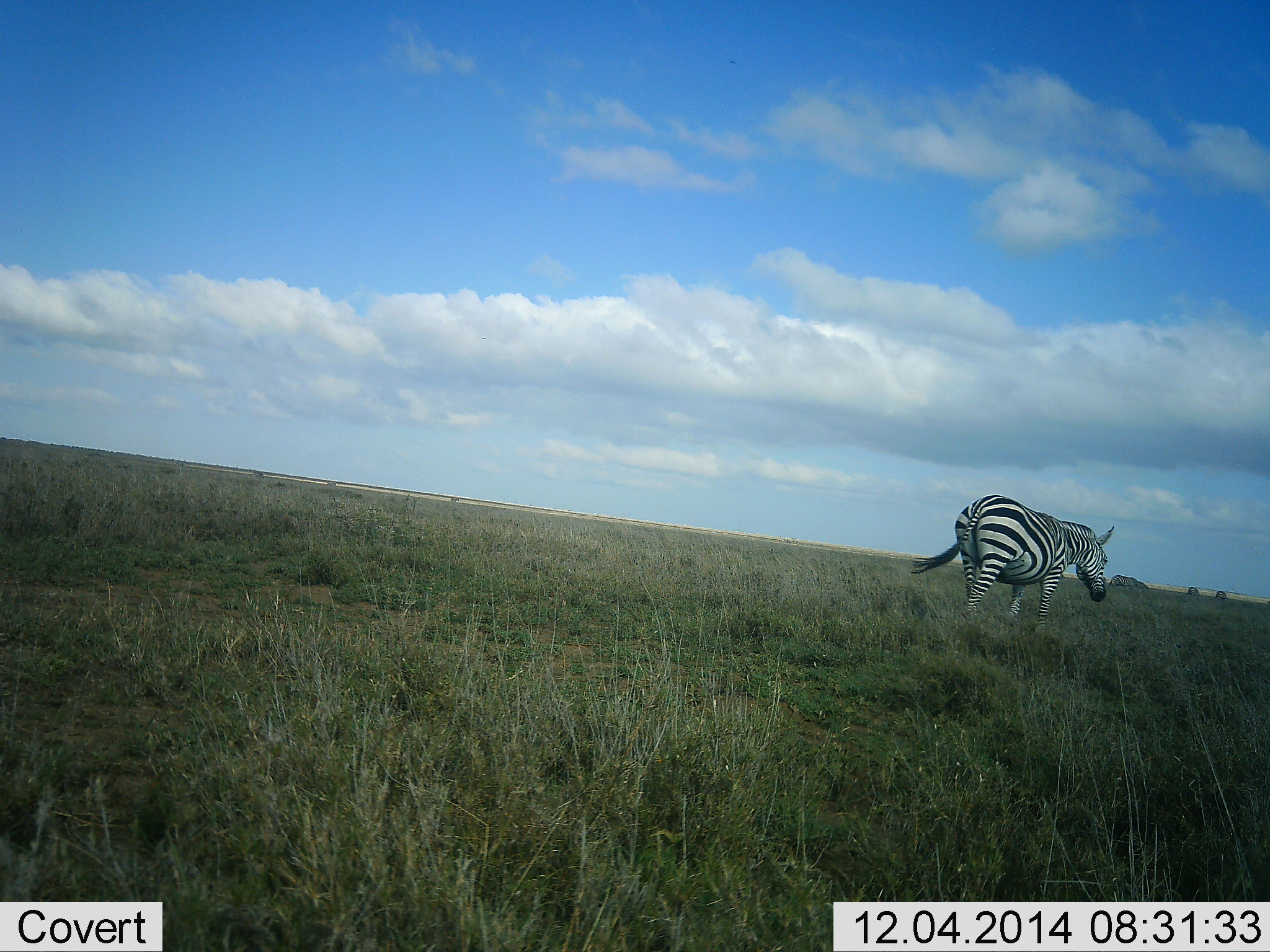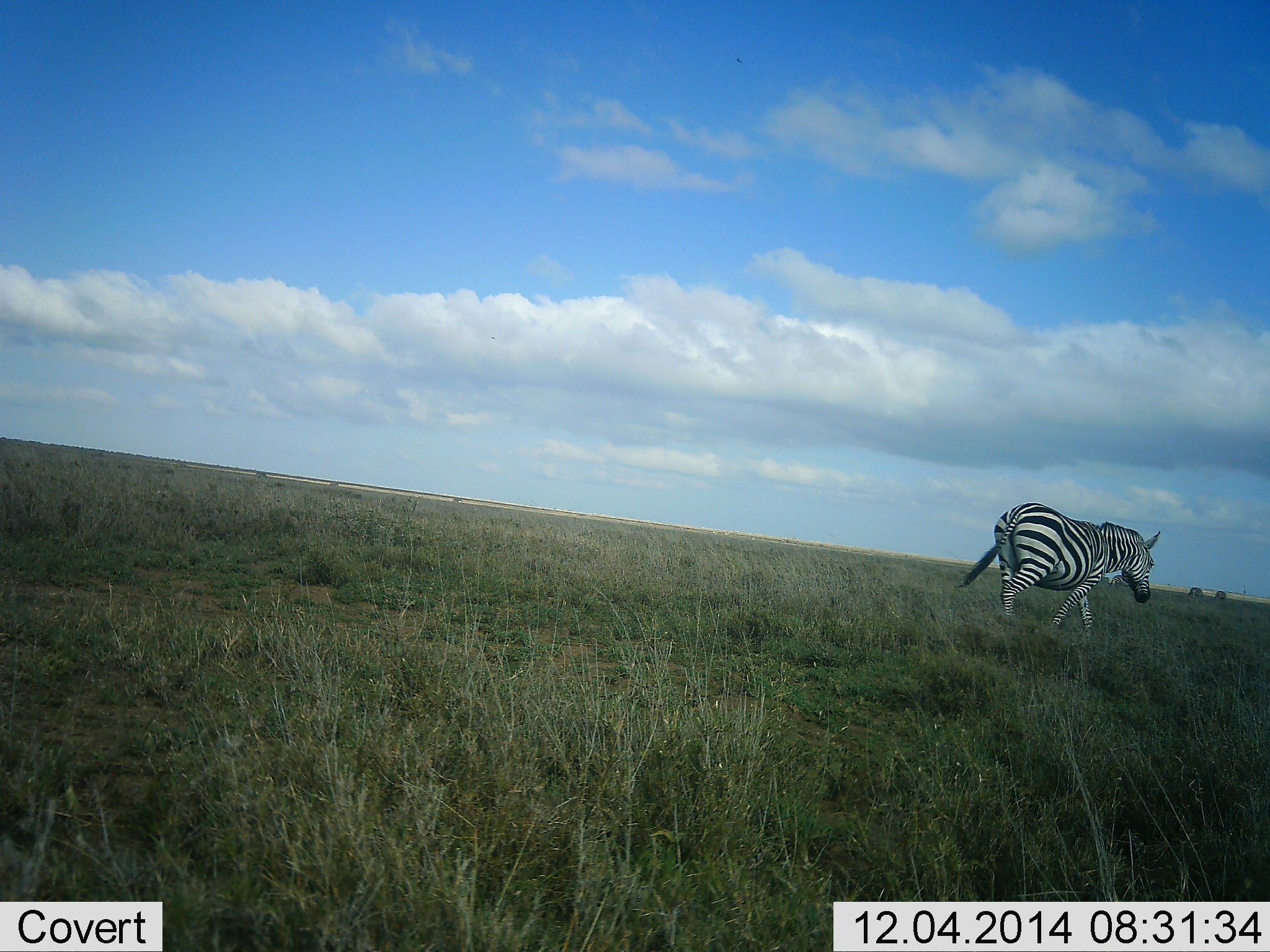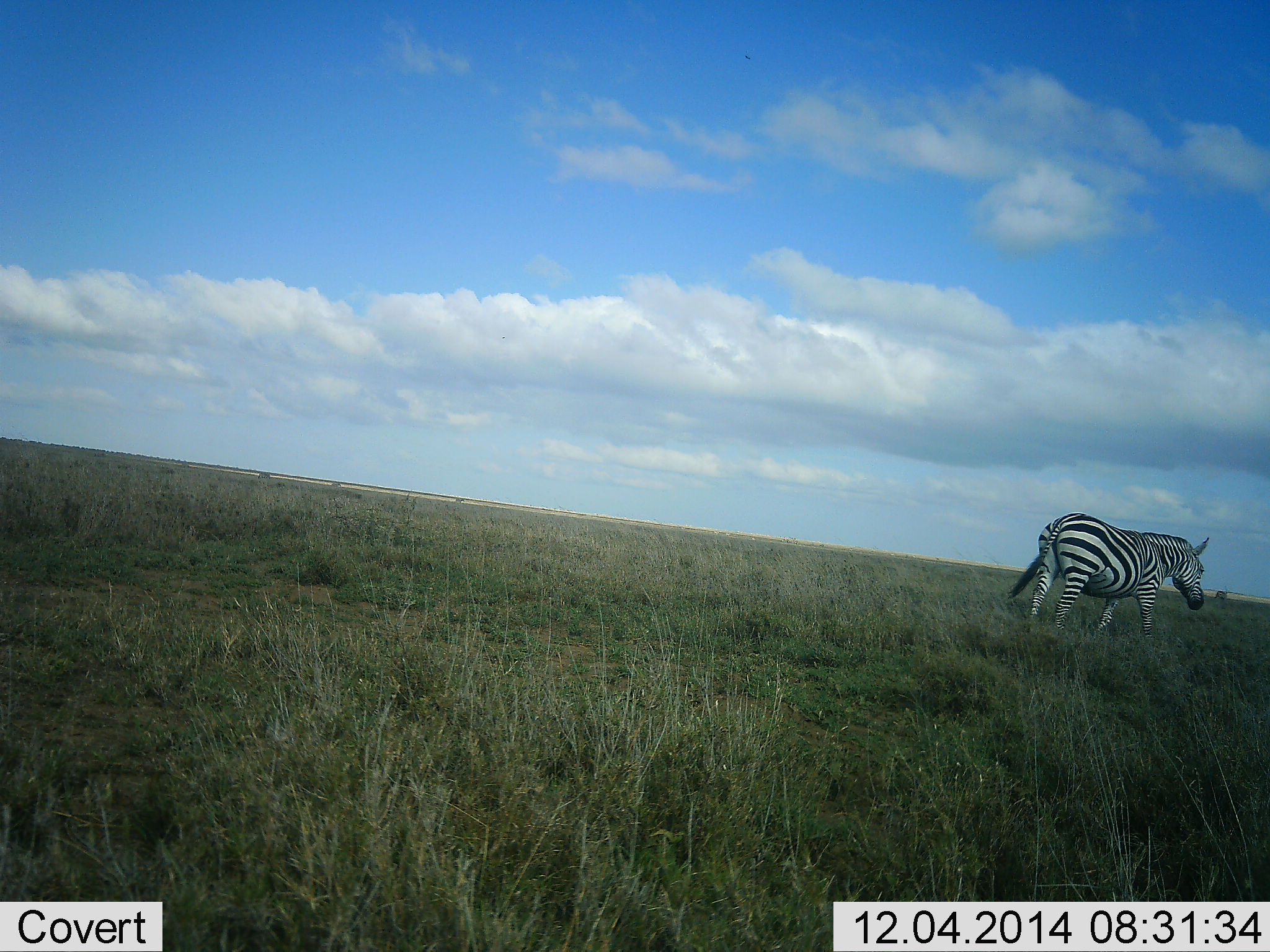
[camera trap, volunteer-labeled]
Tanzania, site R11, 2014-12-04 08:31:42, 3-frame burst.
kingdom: Animalia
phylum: Chordata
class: Mammalia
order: Perissodactyla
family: Equidae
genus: Equus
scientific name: Equus quagga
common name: plains zebra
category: zebra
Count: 1.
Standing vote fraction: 20%.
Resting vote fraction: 0%.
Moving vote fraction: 90%.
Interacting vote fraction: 0%.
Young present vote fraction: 0%.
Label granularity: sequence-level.